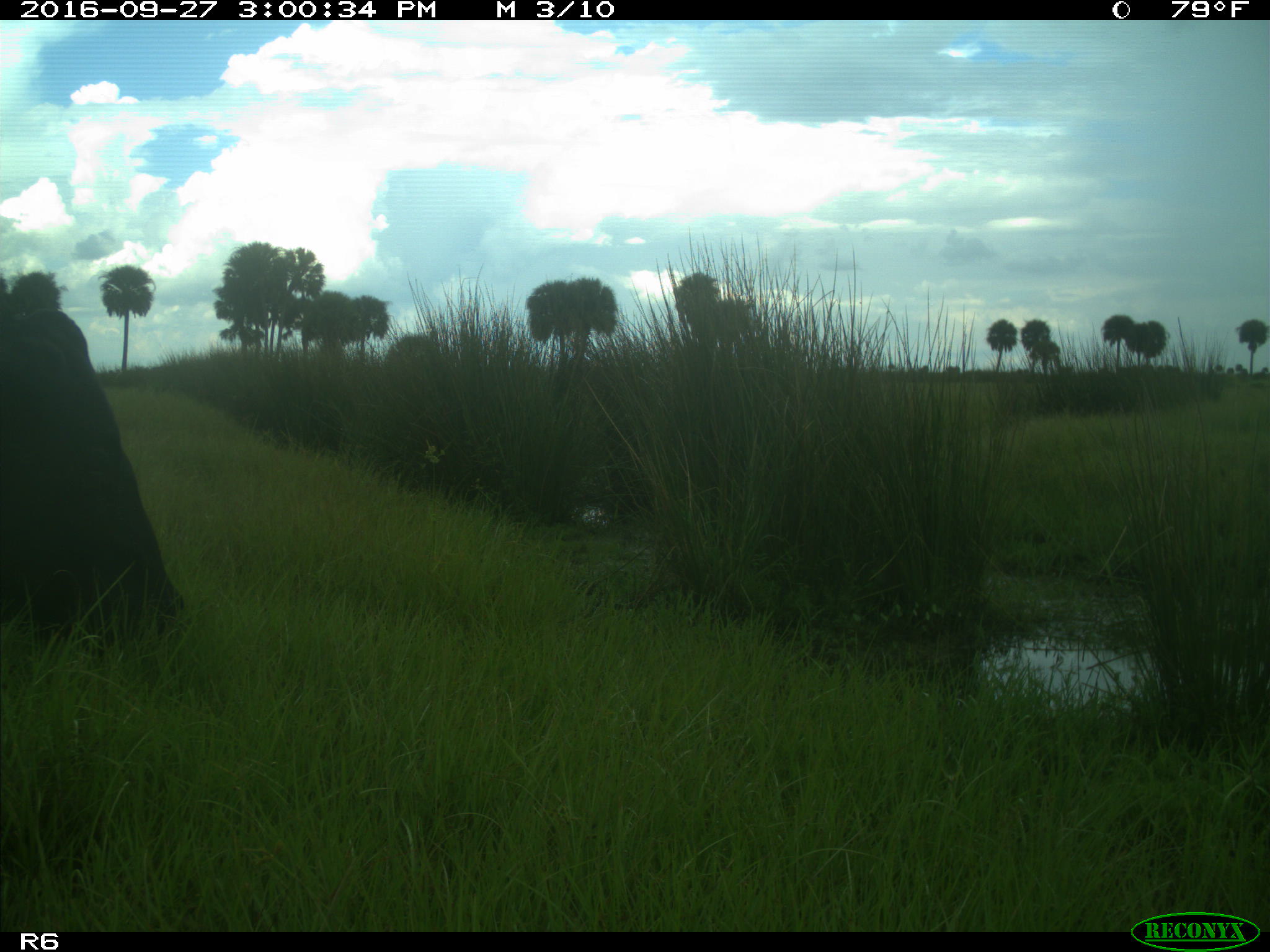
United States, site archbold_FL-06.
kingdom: Animalia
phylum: Chordata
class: Mammalia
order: Artiodactyla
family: Bovidae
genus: Bos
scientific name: Bos taurus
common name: domestic cow